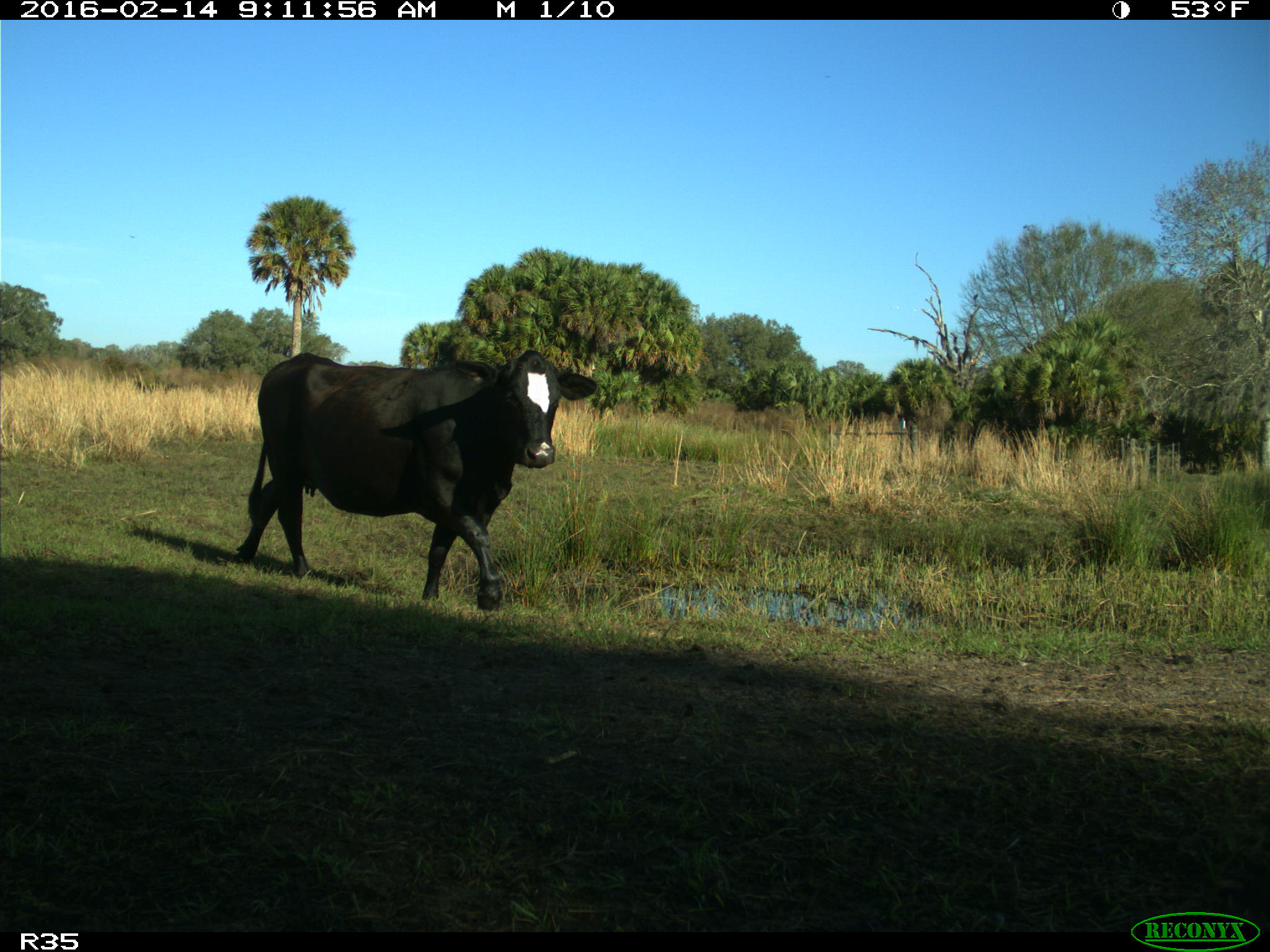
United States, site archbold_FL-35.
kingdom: Animalia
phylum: Chordata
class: Mammalia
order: Artiodactyla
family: Bovidae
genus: Bos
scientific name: Bos taurus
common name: domestic cow